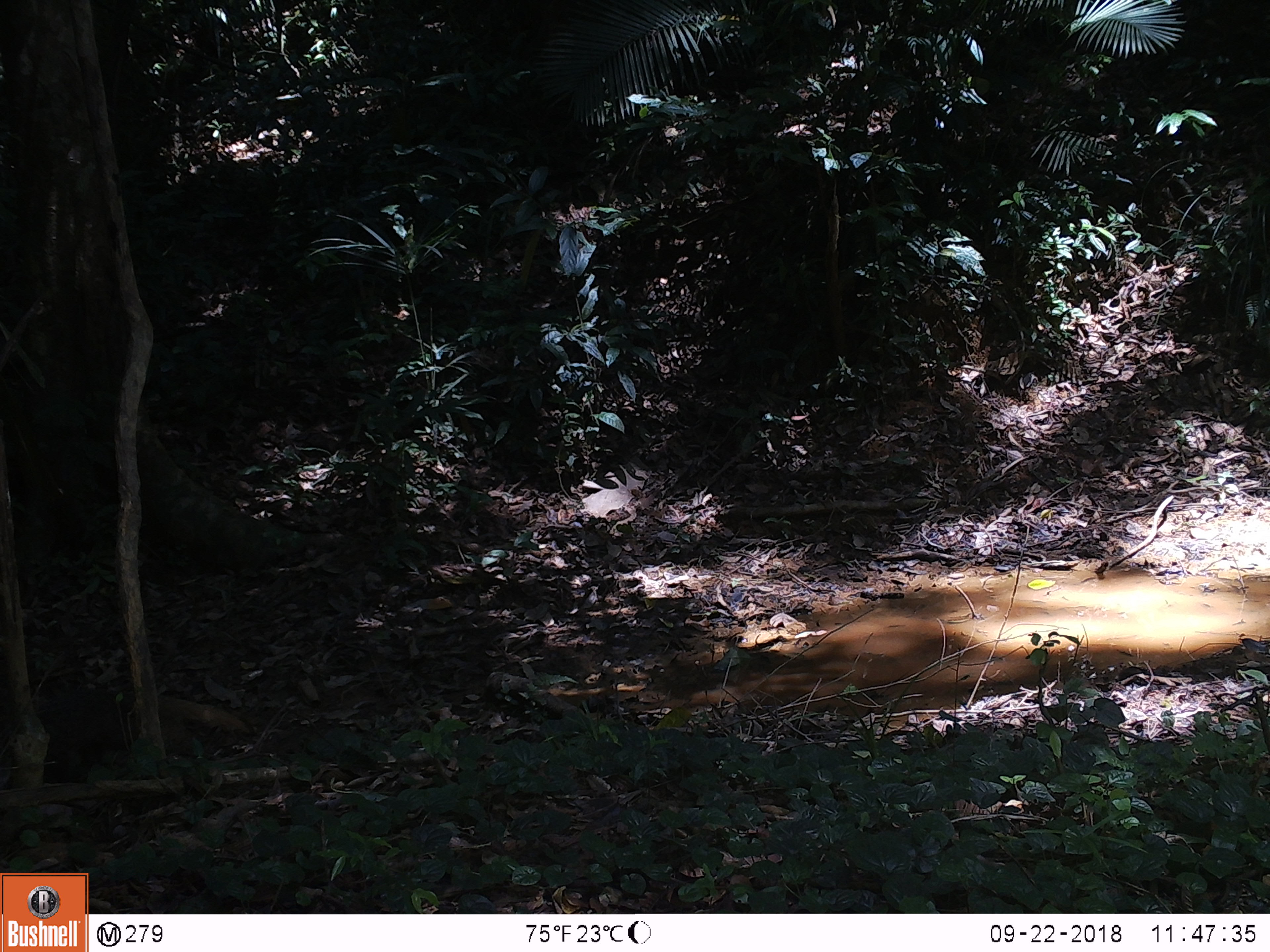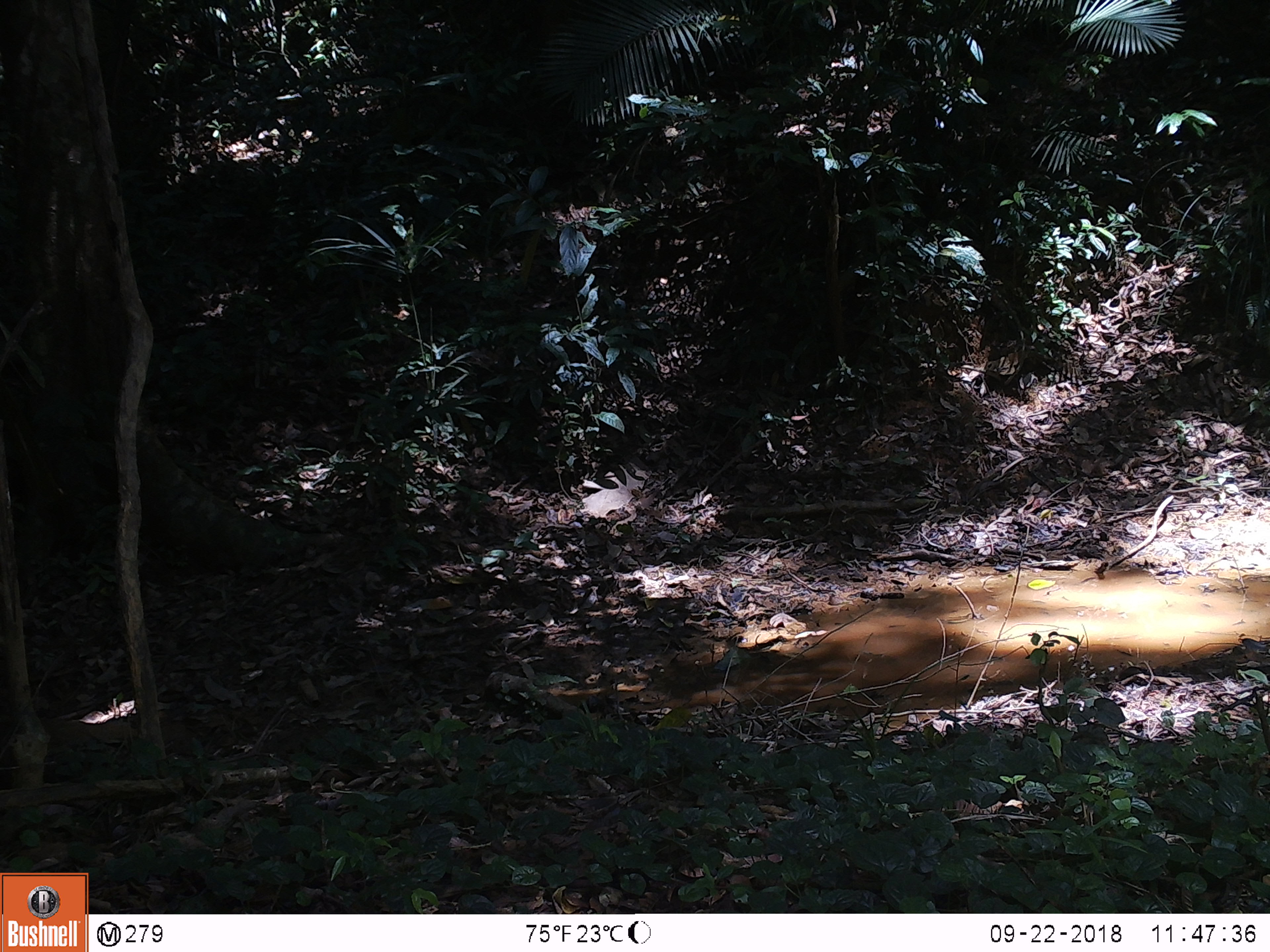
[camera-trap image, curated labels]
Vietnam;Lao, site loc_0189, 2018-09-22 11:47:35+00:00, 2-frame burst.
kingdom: Animalia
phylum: Chordata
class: Mammalia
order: Carnivora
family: Herpestidae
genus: Urva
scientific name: Urva urva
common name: crab-eating mongoose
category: crab eating mongoose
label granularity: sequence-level